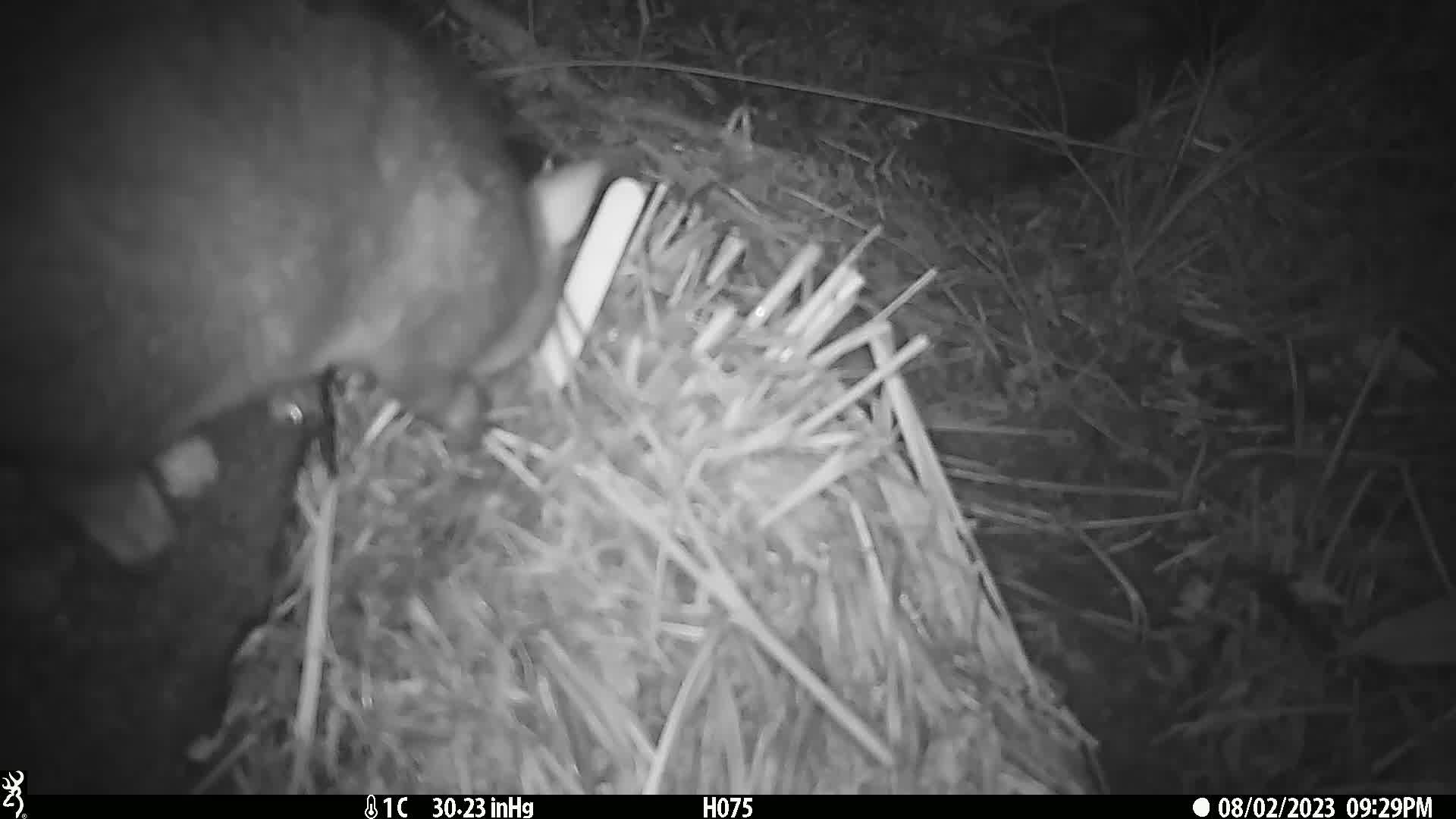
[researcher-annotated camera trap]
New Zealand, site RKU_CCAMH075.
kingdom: Animalia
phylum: Chordata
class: Mammalia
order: Diprotodontia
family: Phalangeridae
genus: Trichosurus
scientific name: Trichosurus vulpecula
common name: common brushtail possum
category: possum